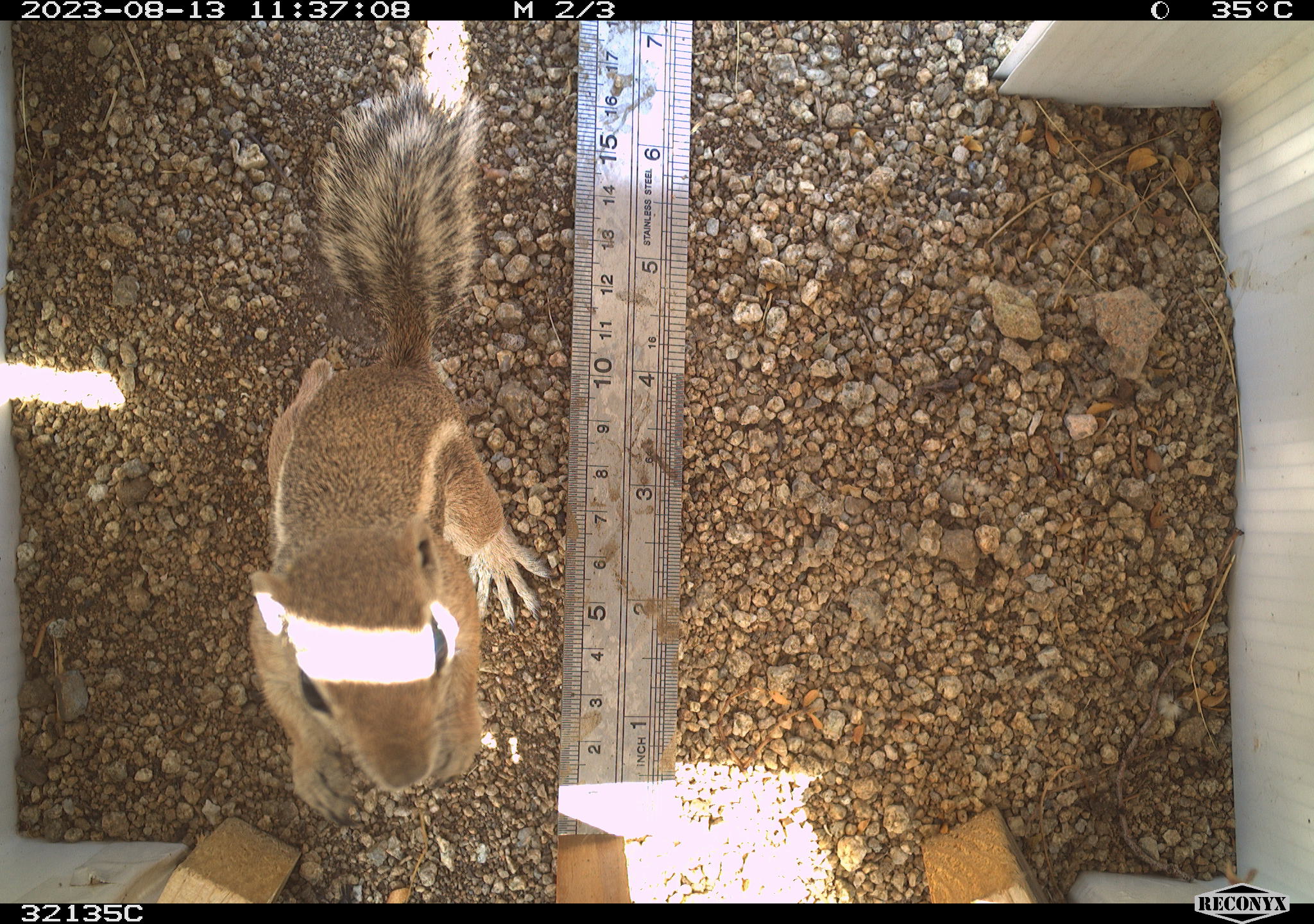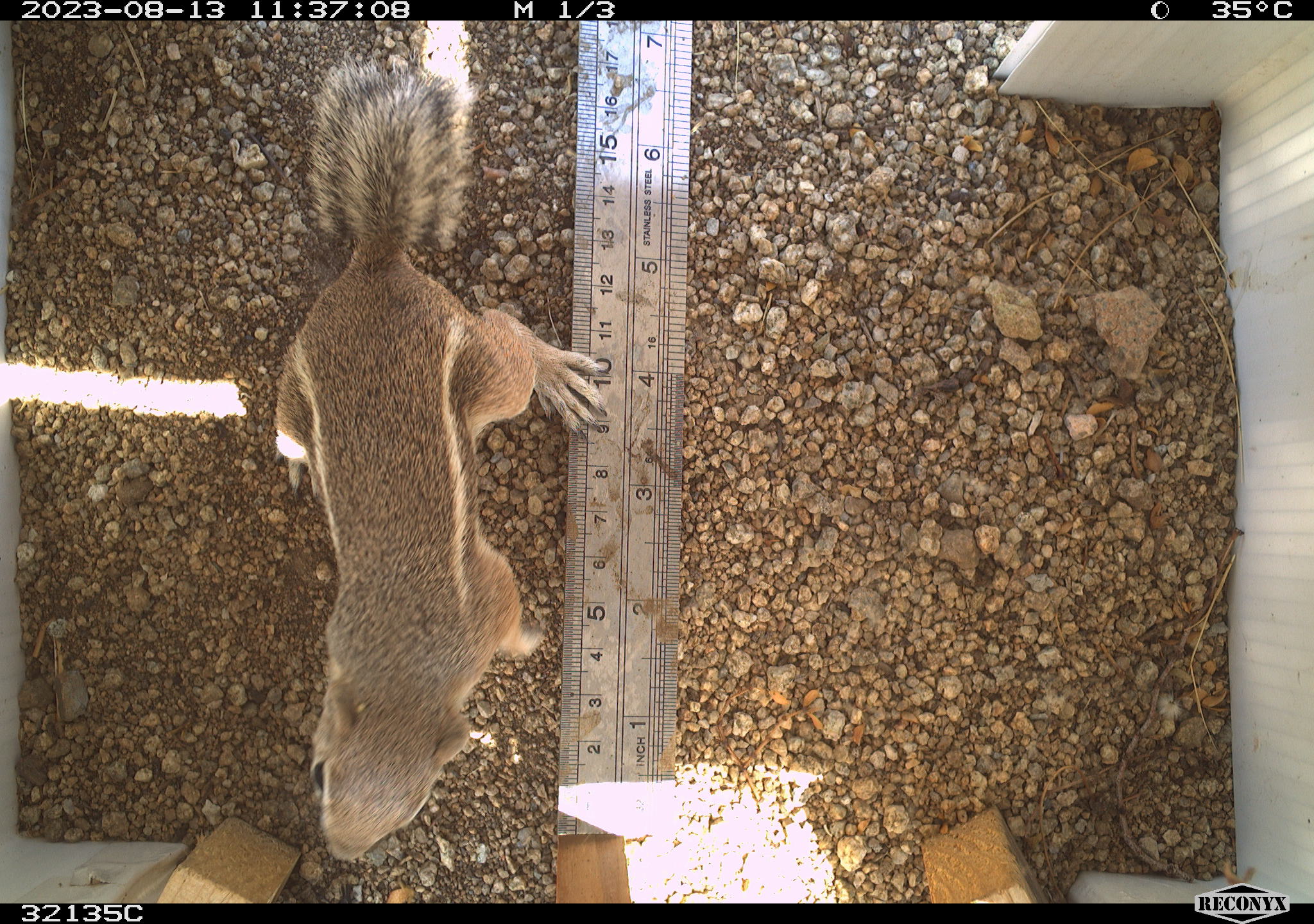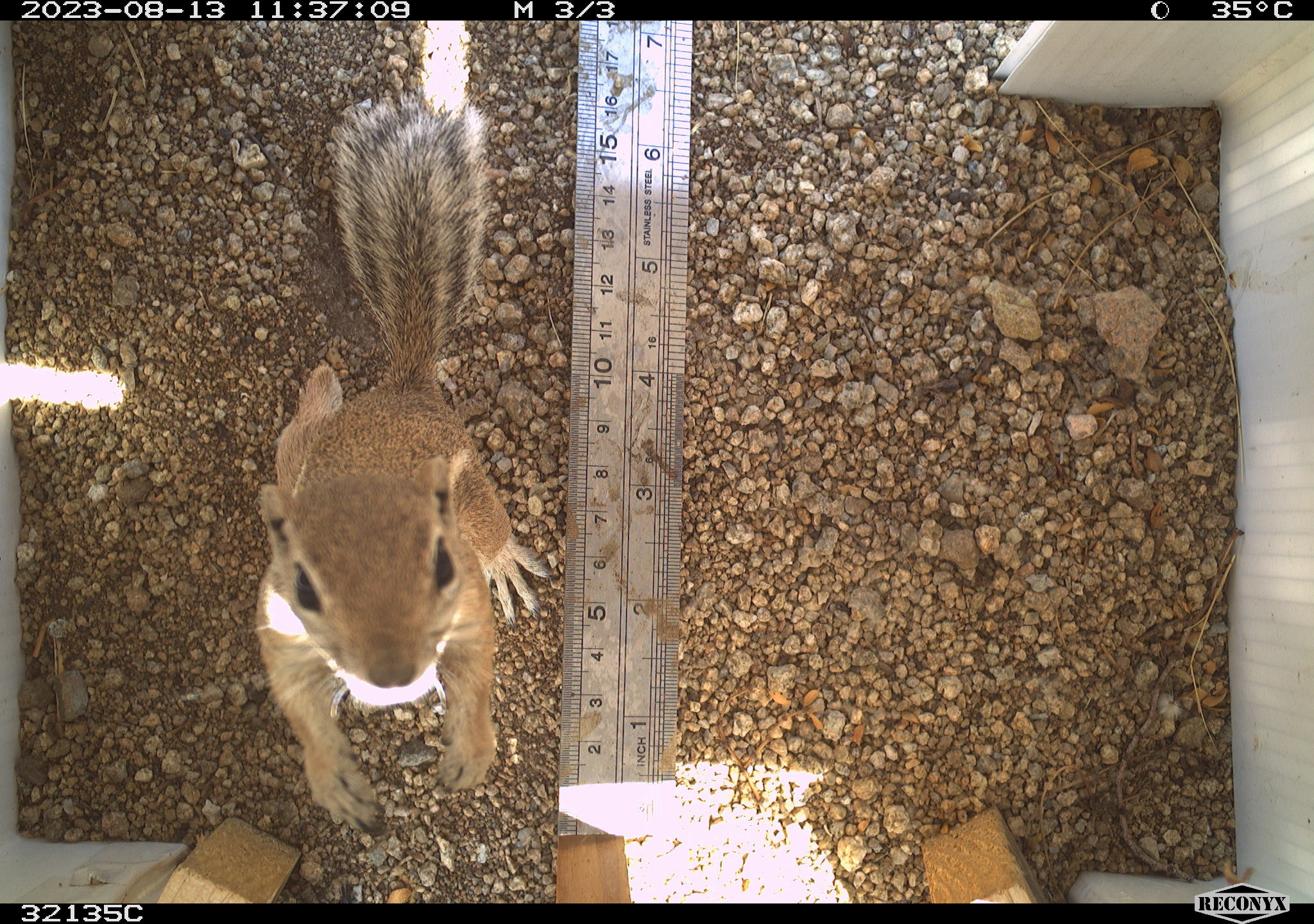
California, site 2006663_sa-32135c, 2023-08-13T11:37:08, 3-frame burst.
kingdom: Animalia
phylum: Chordata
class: Mammalia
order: Rodentia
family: Sciuridae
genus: Ammospermophilus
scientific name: Ammospermophilus leucurus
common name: white-tailed antelope squirrel